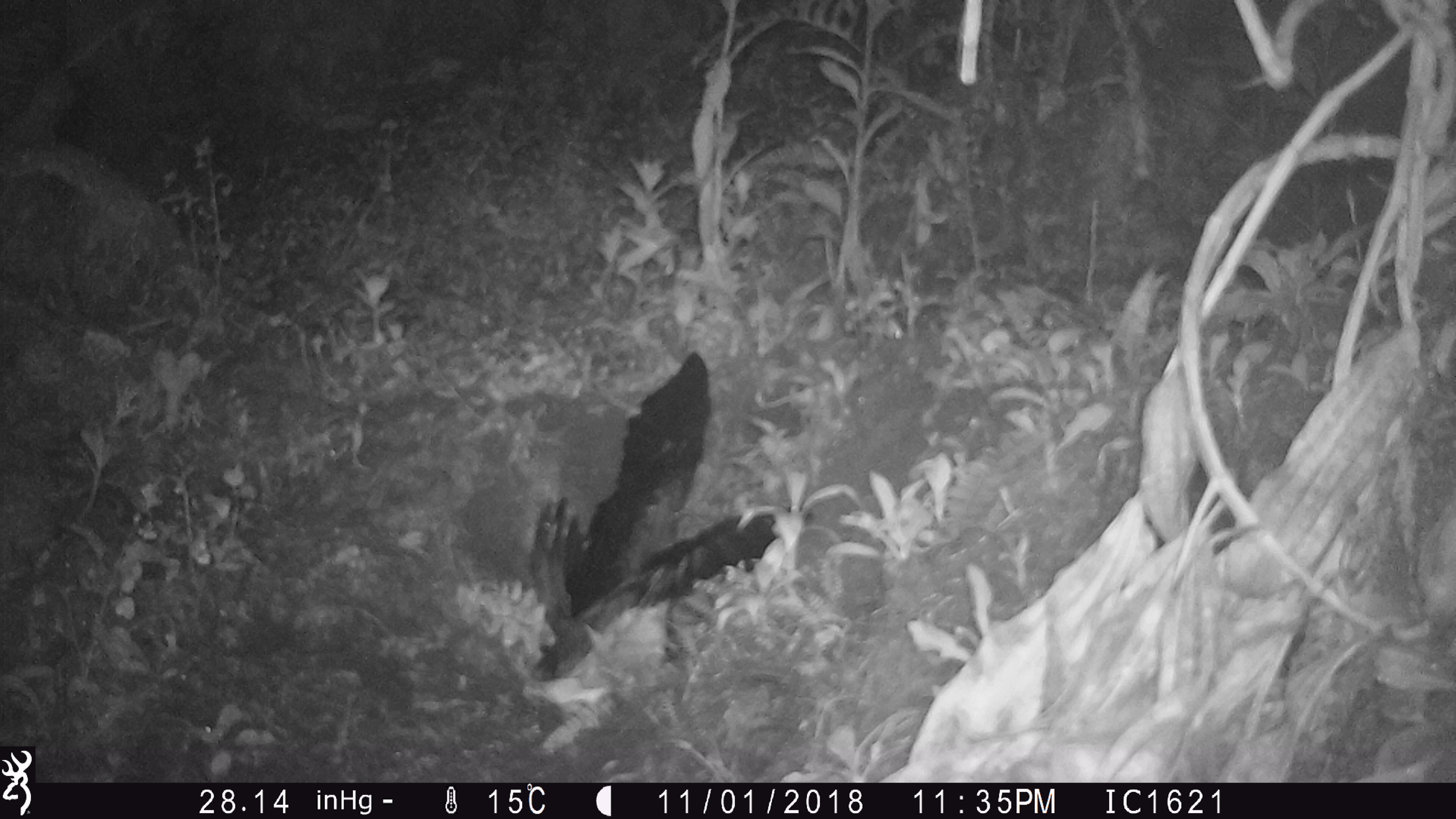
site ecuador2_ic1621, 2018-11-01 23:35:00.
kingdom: Animalia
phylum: Chordata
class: Aves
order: Procellariiformes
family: Procellariidae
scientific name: Procellariidae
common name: petrel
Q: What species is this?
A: Petrel (Procellariidae).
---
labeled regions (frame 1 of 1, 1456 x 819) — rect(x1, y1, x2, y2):
petrel: rect(516, 349, 787, 695)